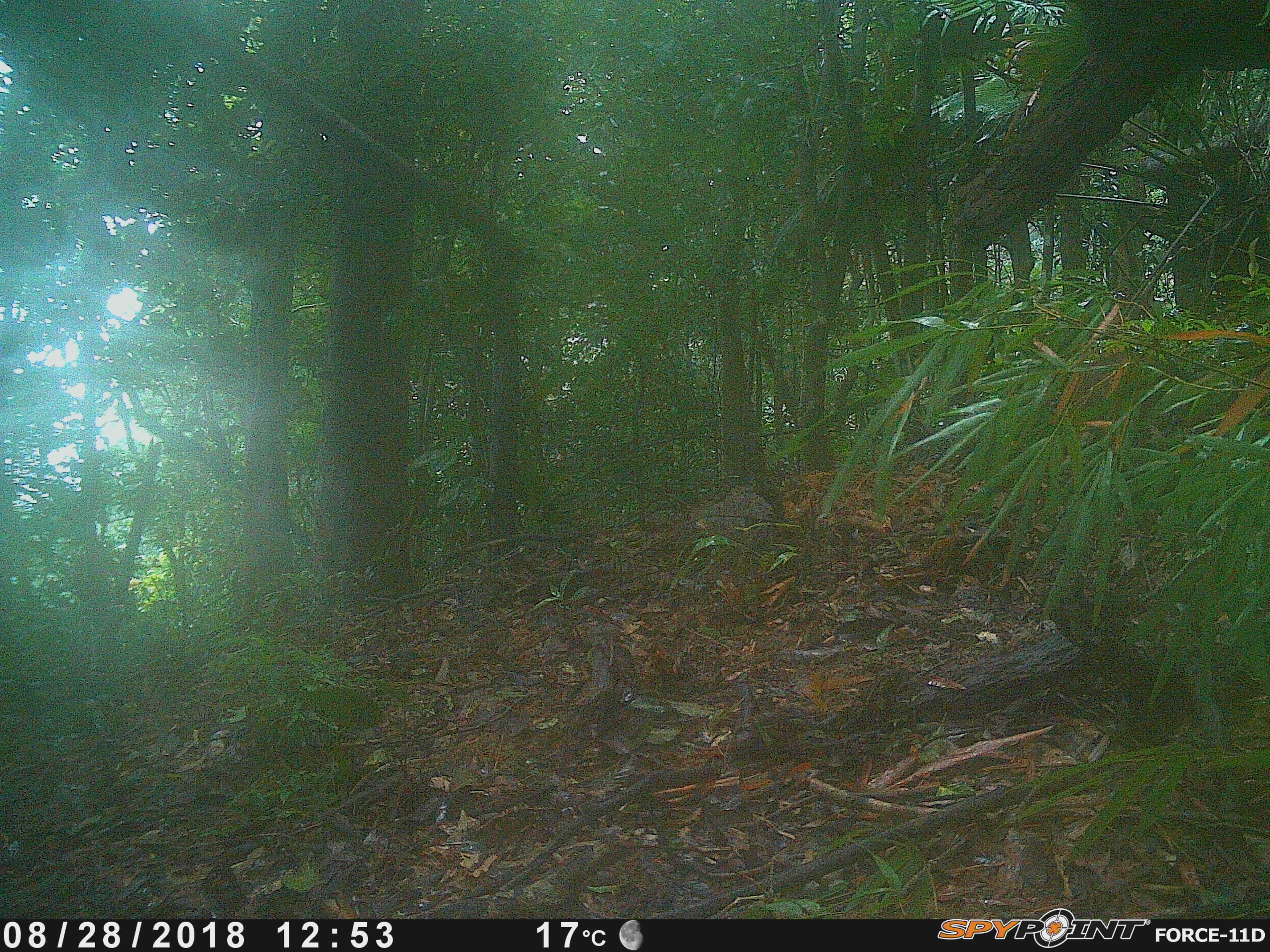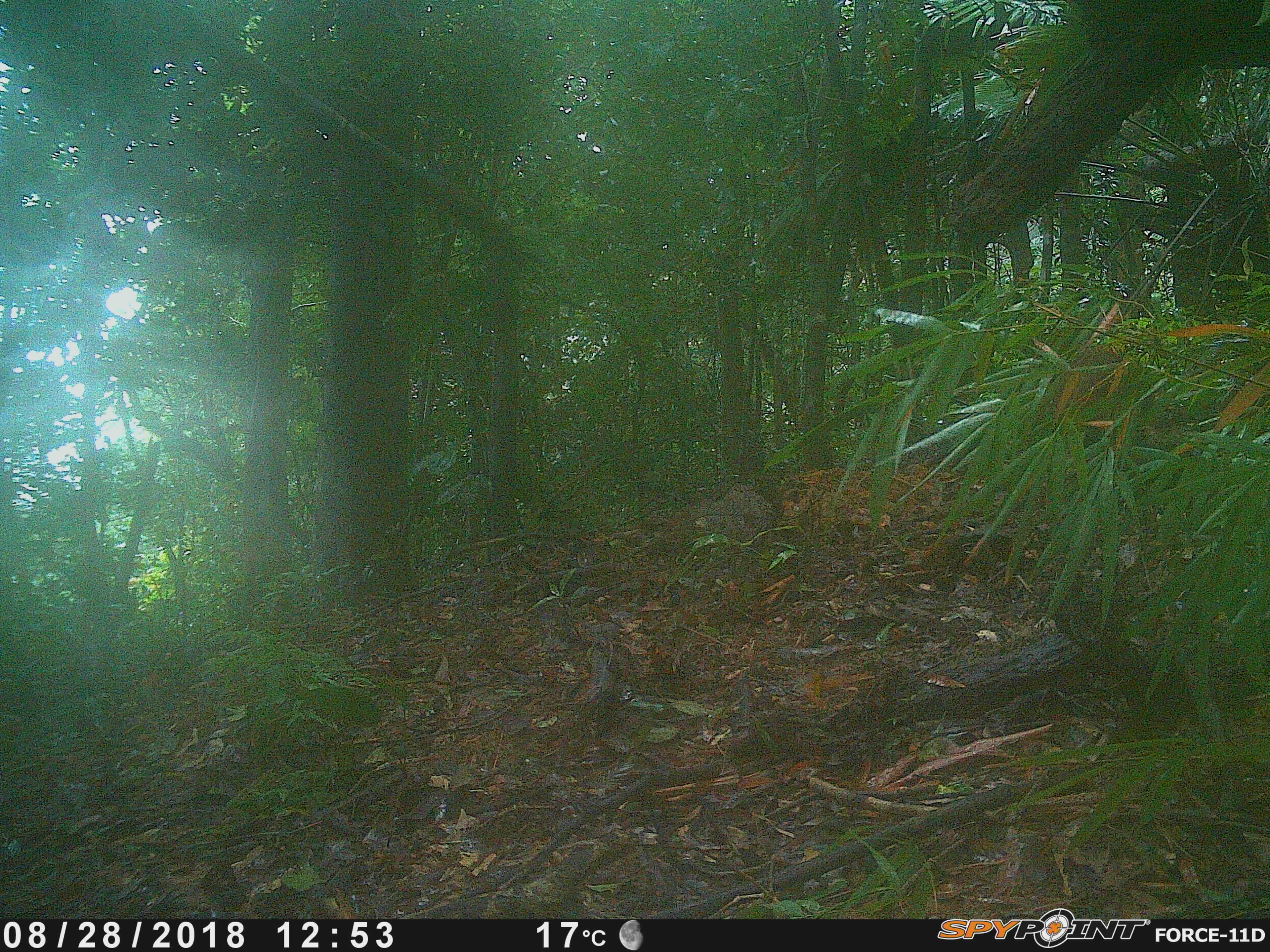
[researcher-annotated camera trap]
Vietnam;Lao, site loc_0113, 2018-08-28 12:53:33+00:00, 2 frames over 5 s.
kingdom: Animalia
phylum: Chordata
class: Mammalia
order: Artiodactyla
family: Suidae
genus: Sus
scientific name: Sus scrofa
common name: eurasian wild pig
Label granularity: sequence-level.